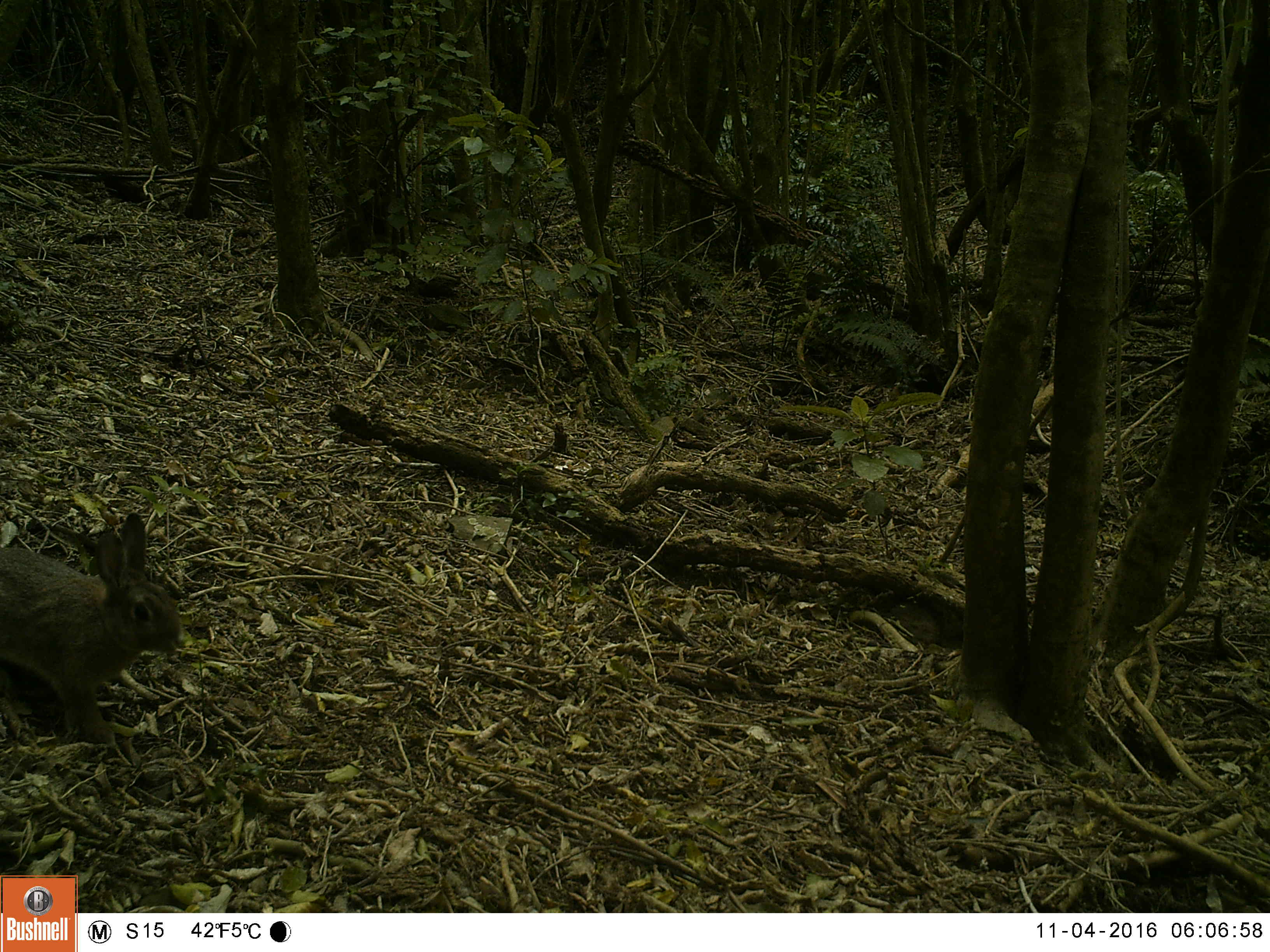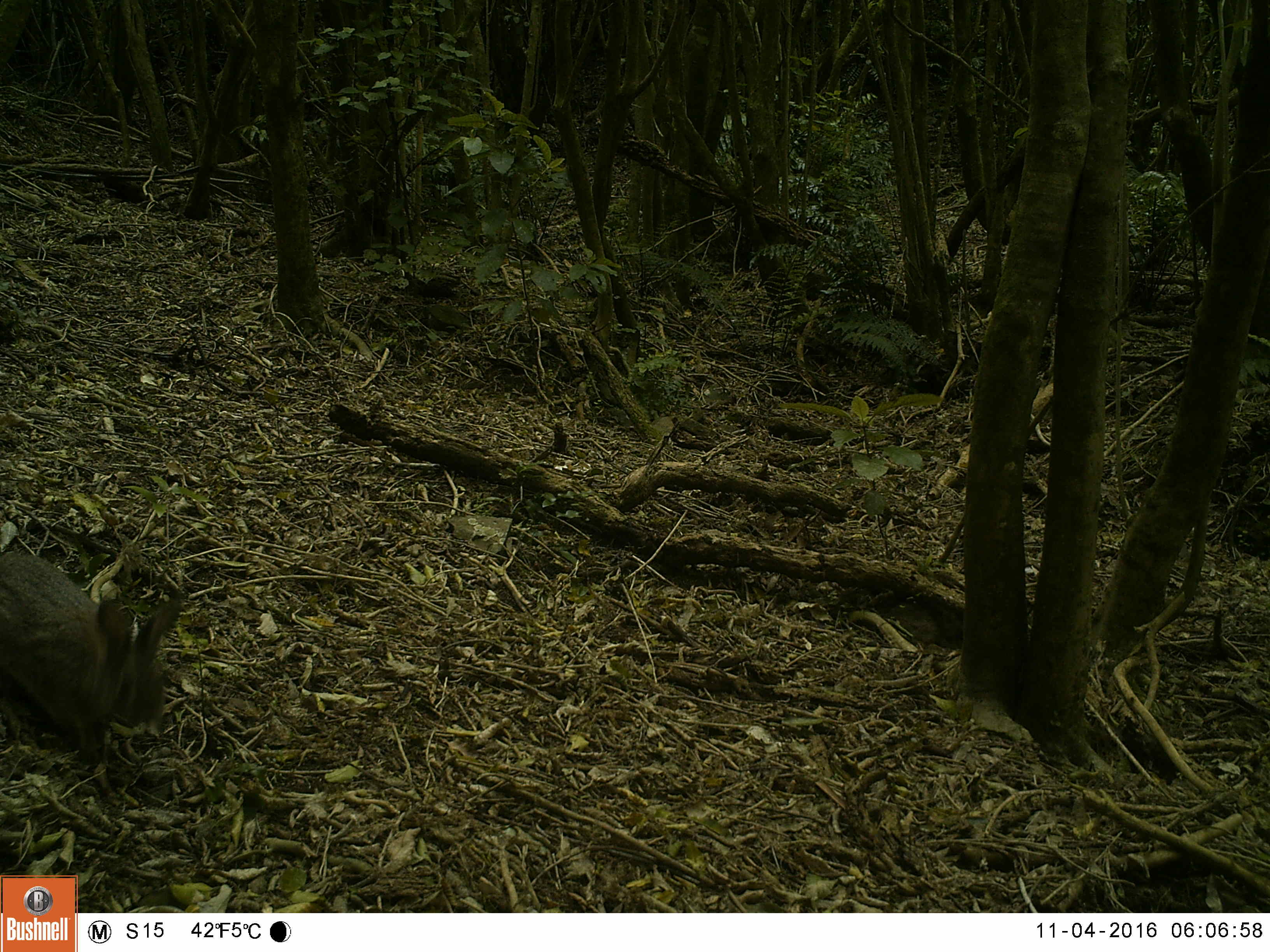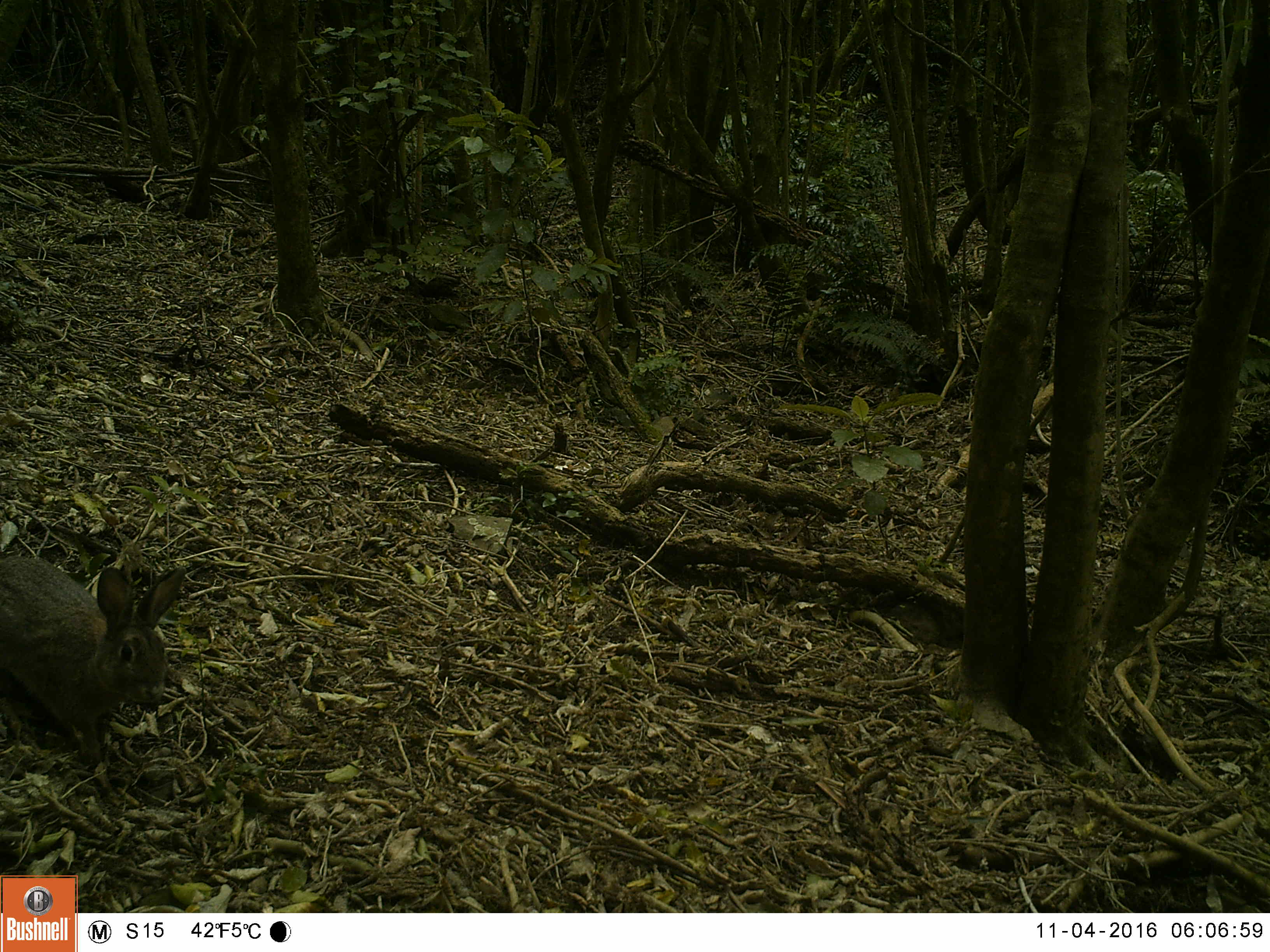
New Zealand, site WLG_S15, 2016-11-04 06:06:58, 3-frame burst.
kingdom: Animalia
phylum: Chordata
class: Mammalia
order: Lagomorpha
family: Leporidae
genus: Oryctolagus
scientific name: Oryctolagus cuniculus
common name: european rabbit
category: rabbit